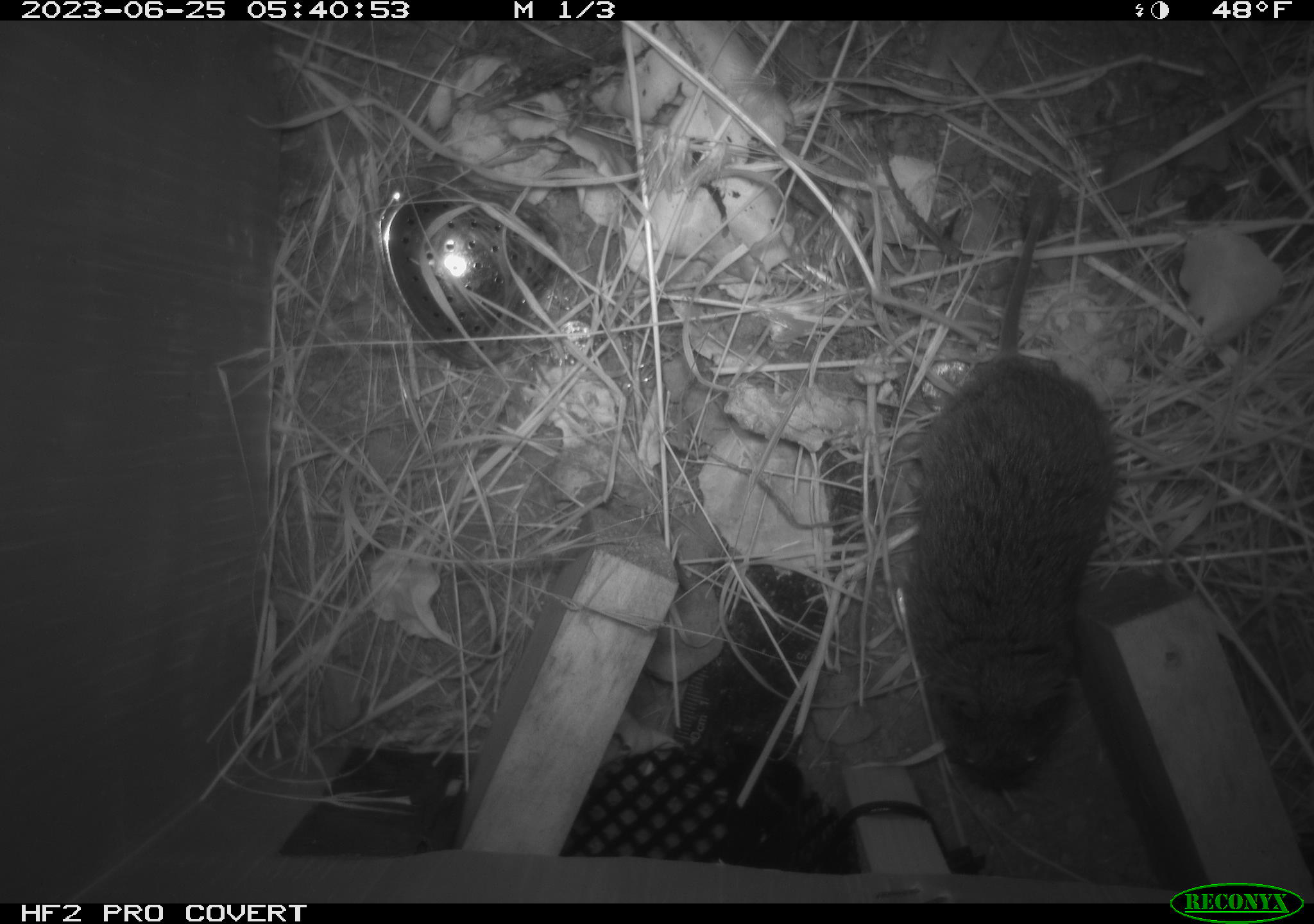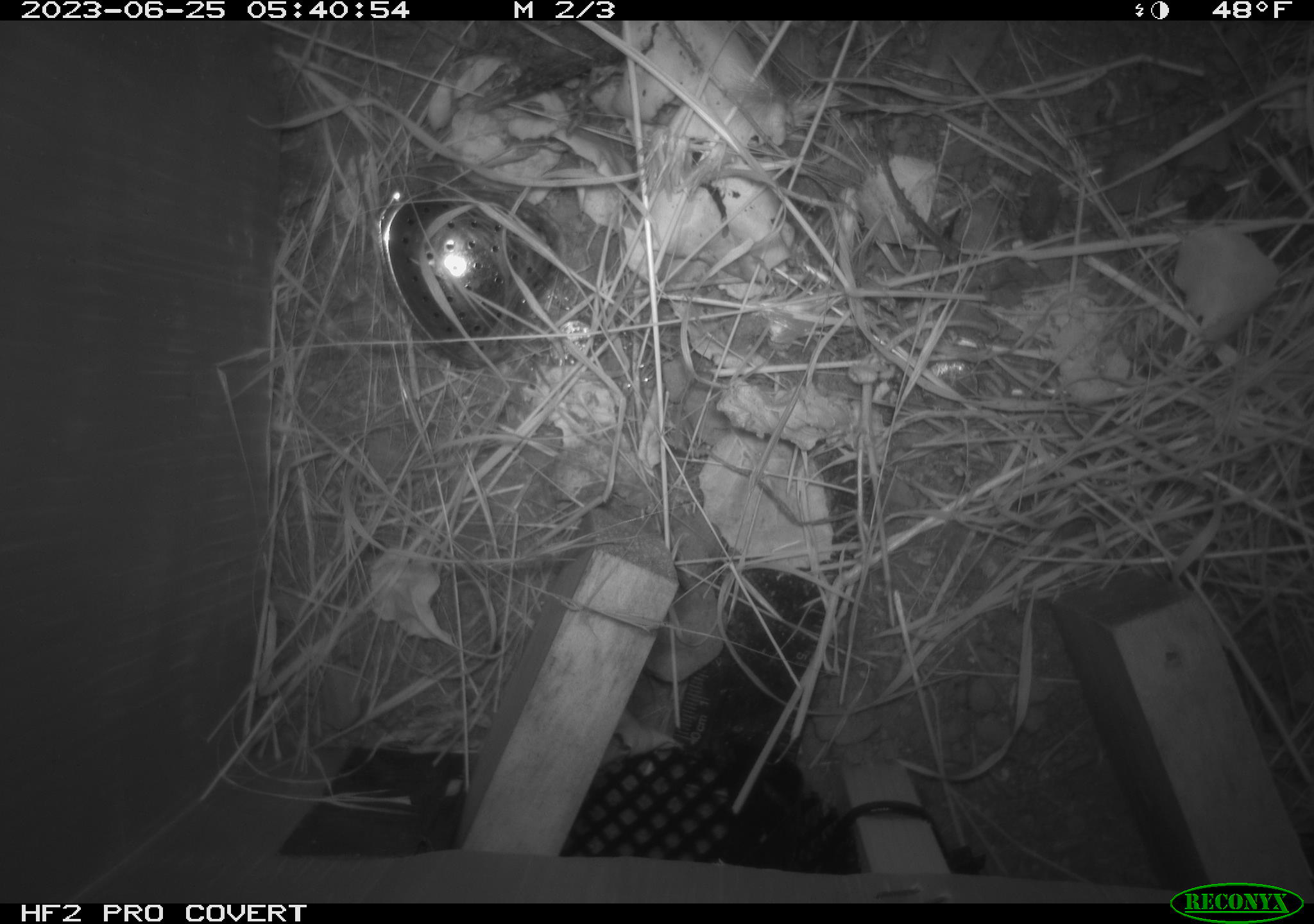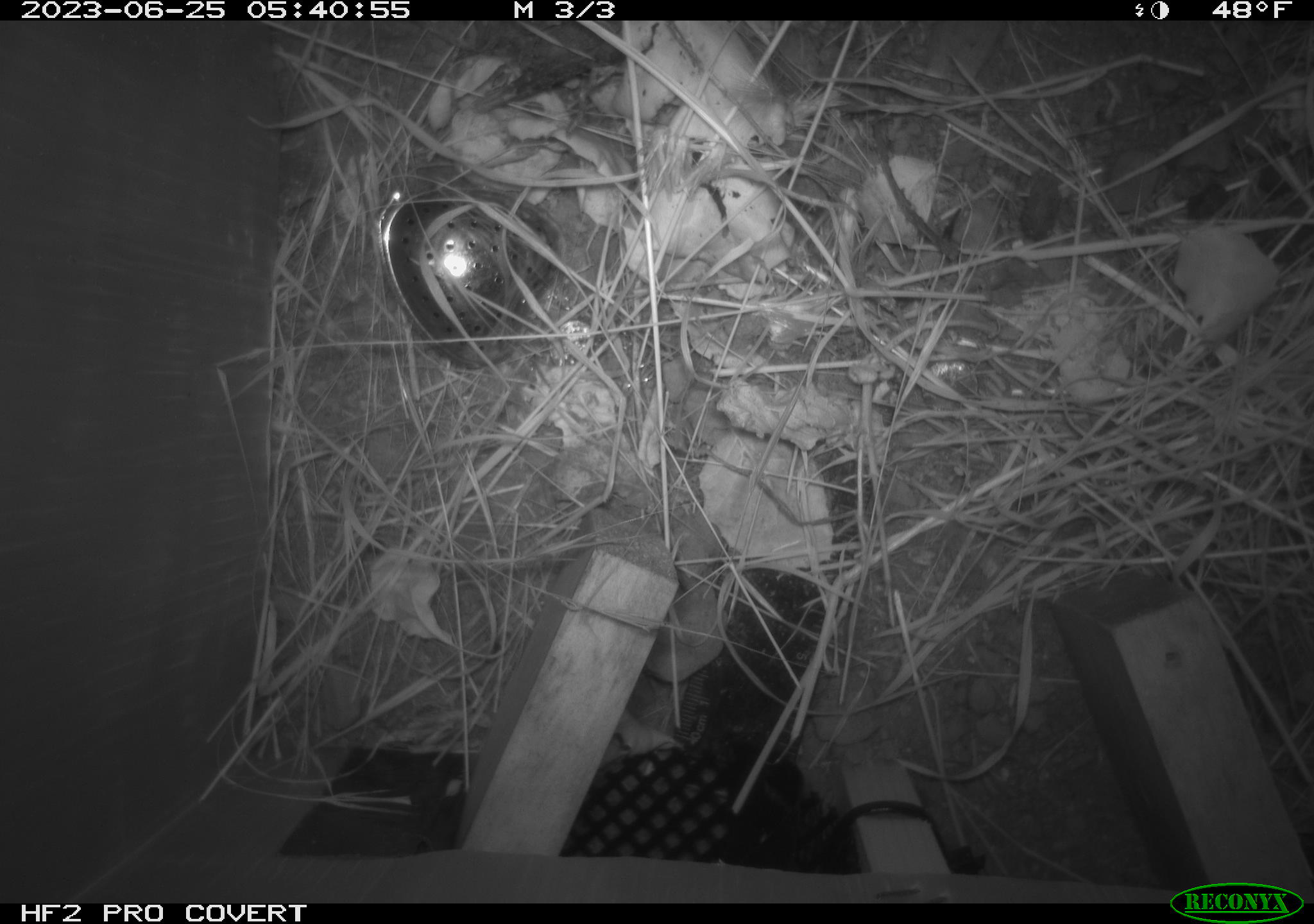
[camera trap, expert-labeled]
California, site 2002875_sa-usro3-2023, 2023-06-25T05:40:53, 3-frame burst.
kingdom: Animalia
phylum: Chordata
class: Mammalia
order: Rodentia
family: Cricetidae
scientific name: Arvicolinae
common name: voles, lemmings, and muskrats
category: arvicolinae subfamily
Arvicolinae subfamily (voles, lemmings, and muskrats) (Arvicolinae).